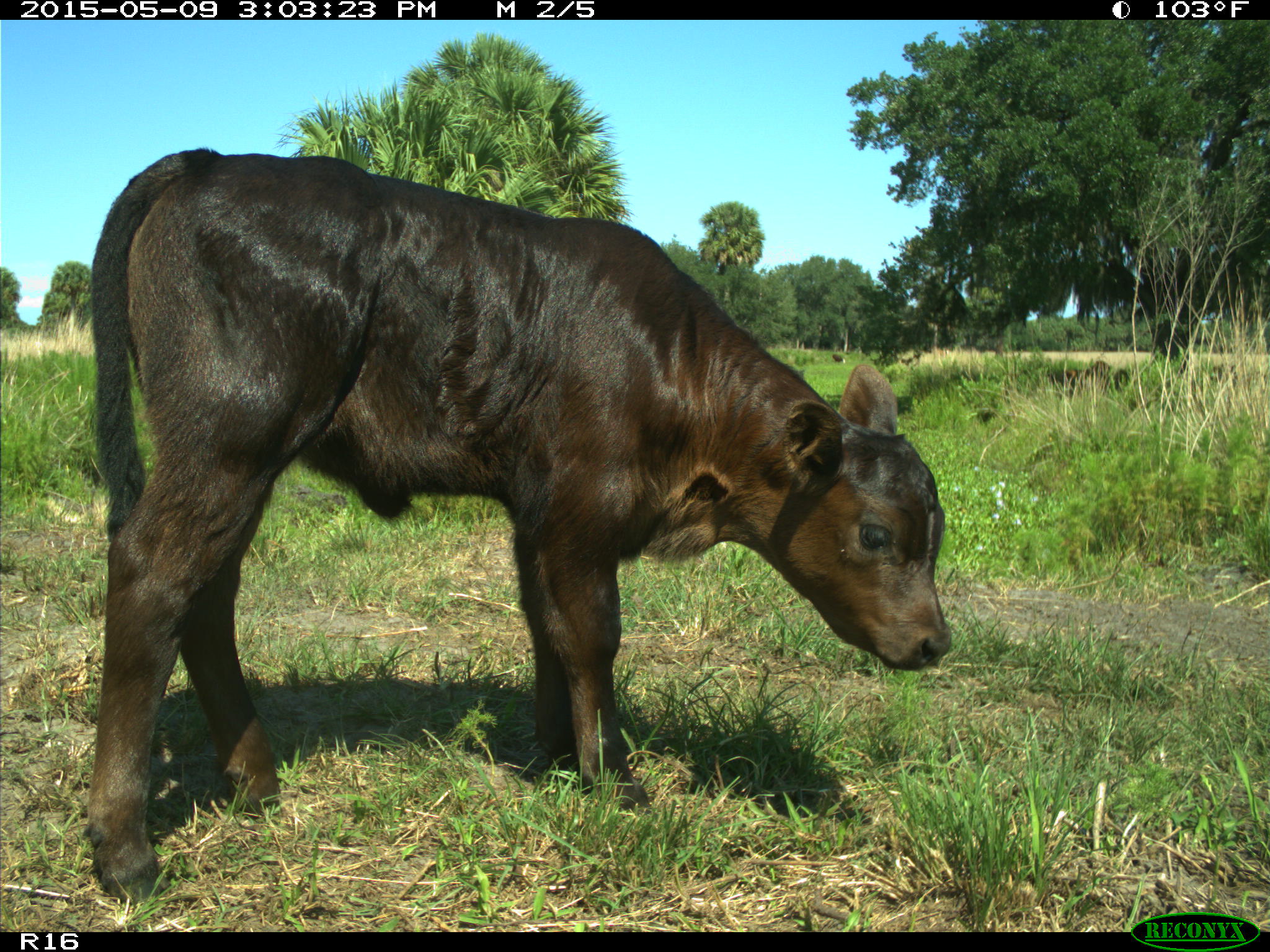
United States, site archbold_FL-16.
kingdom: Animalia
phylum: Chordata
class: Mammalia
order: Artiodactyla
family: Bovidae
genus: Bos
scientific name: Bos taurus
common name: domestic cow